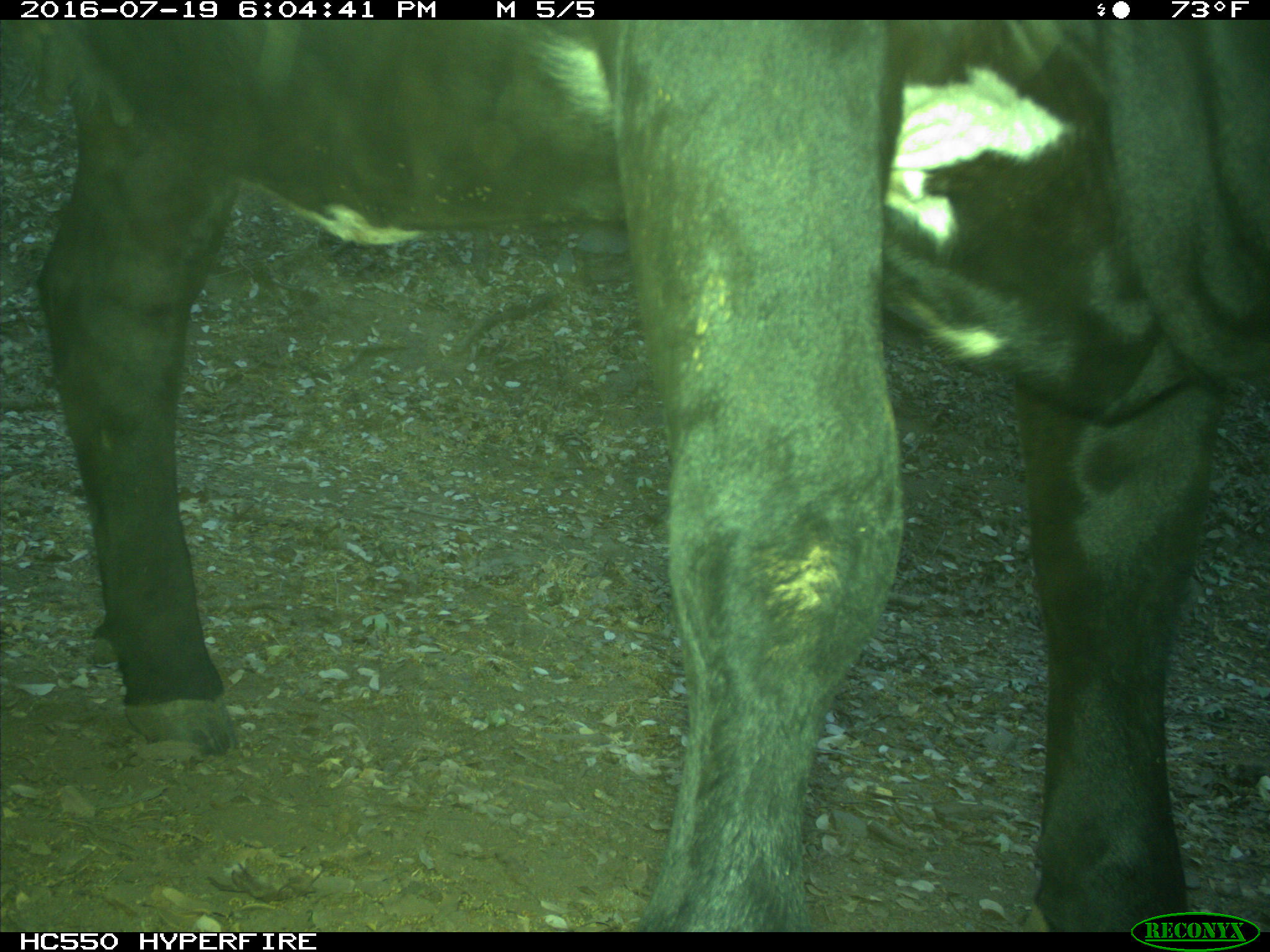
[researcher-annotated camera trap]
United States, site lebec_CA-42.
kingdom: Animalia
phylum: Chordata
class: Mammalia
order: Artiodactyla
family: Bovidae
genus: Bos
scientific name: Bos taurus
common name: domestic cow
Bos taurus (domestic cow).